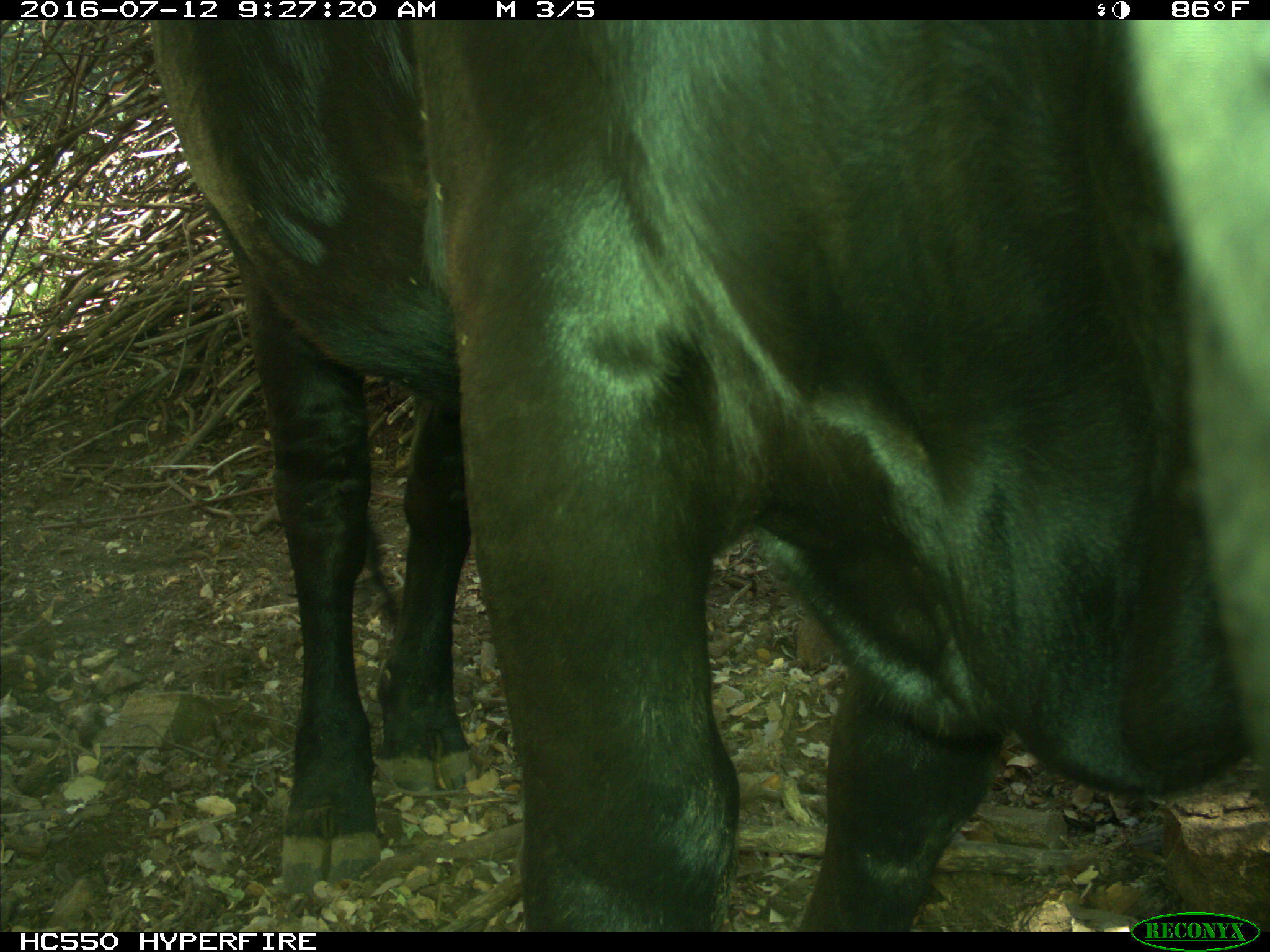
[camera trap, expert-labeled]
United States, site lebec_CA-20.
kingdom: Animalia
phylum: Chordata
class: Mammalia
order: Artiodactyla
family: Bovidae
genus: Bos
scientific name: Bos taurus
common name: domestic cow